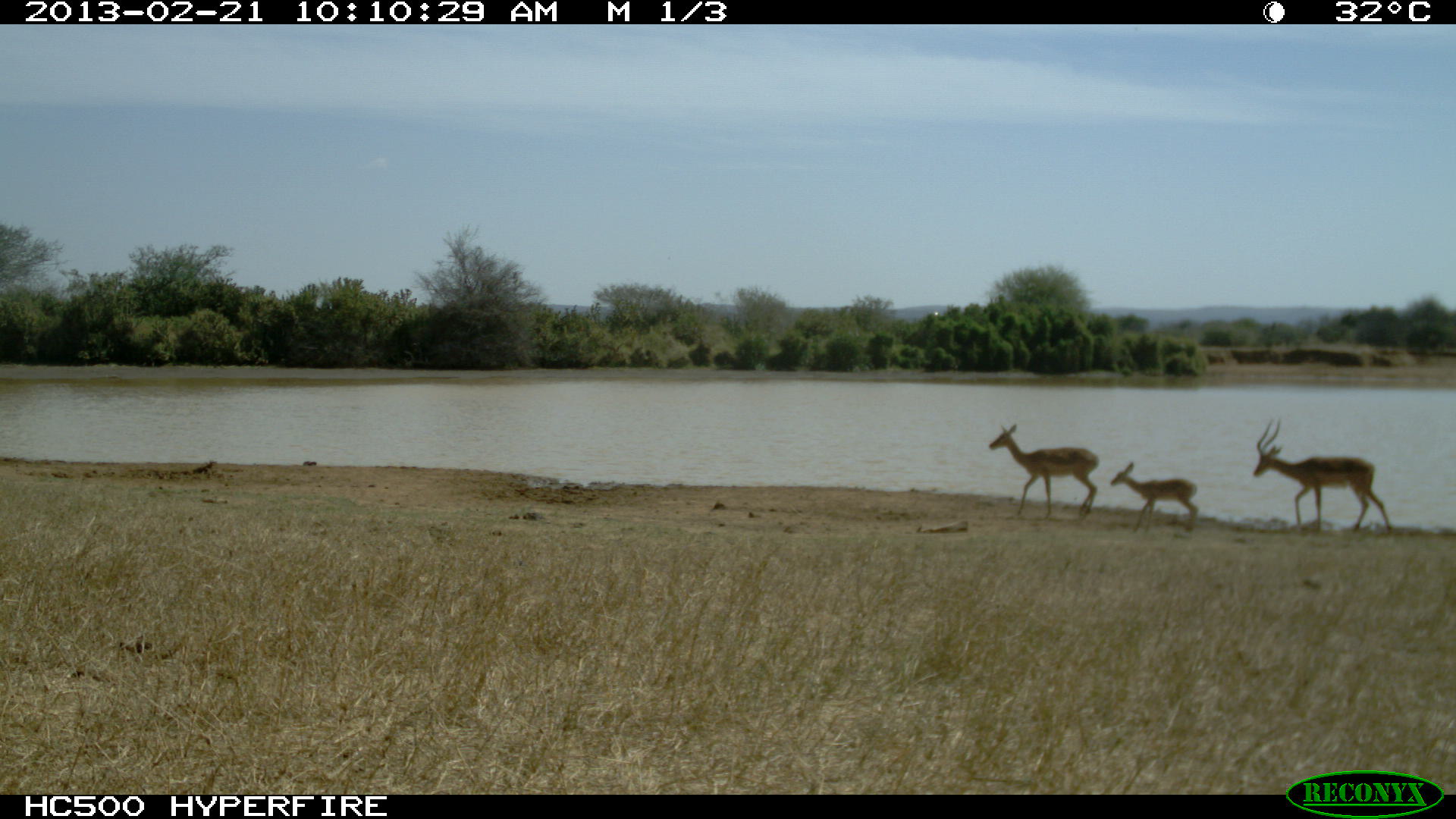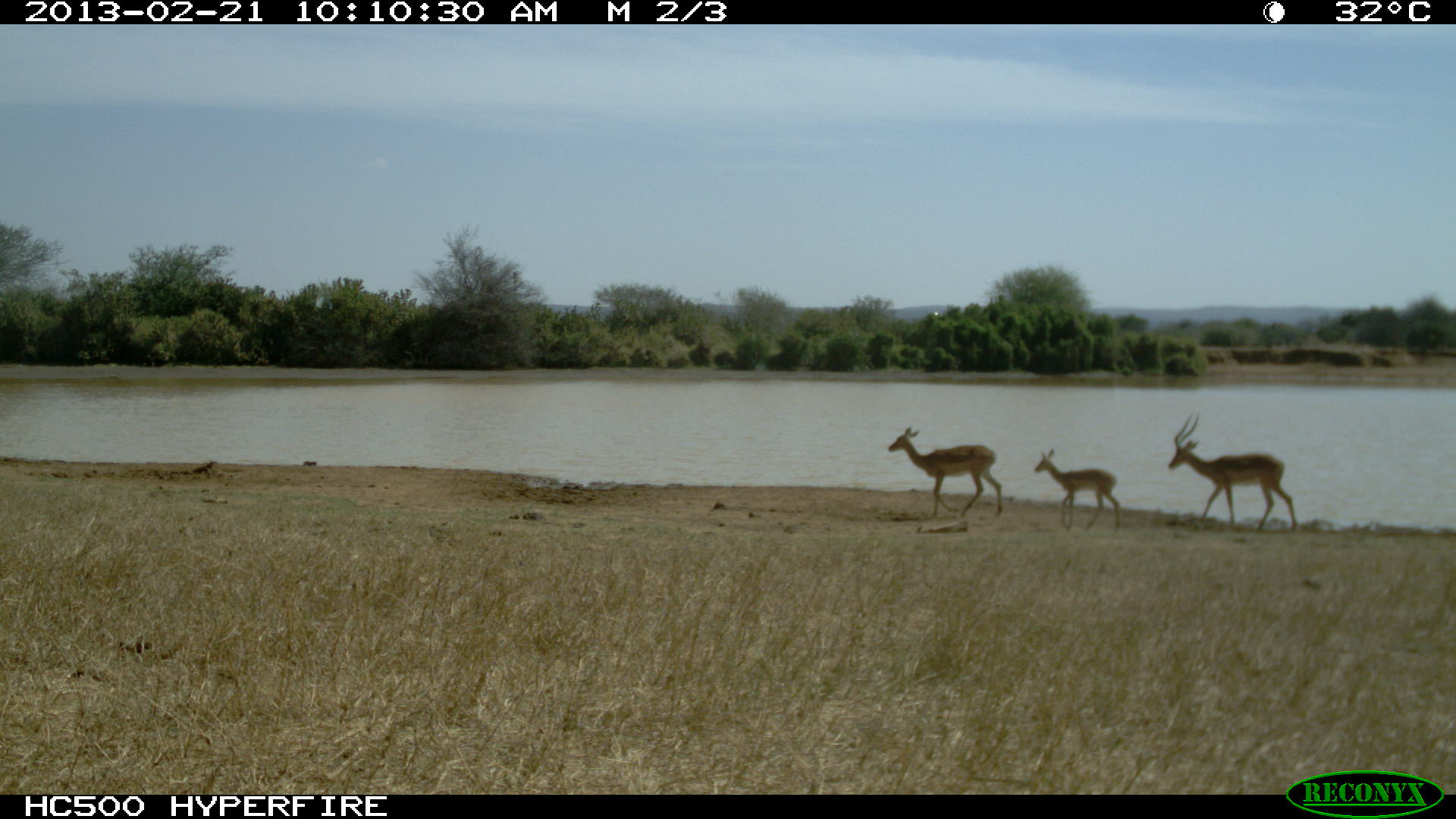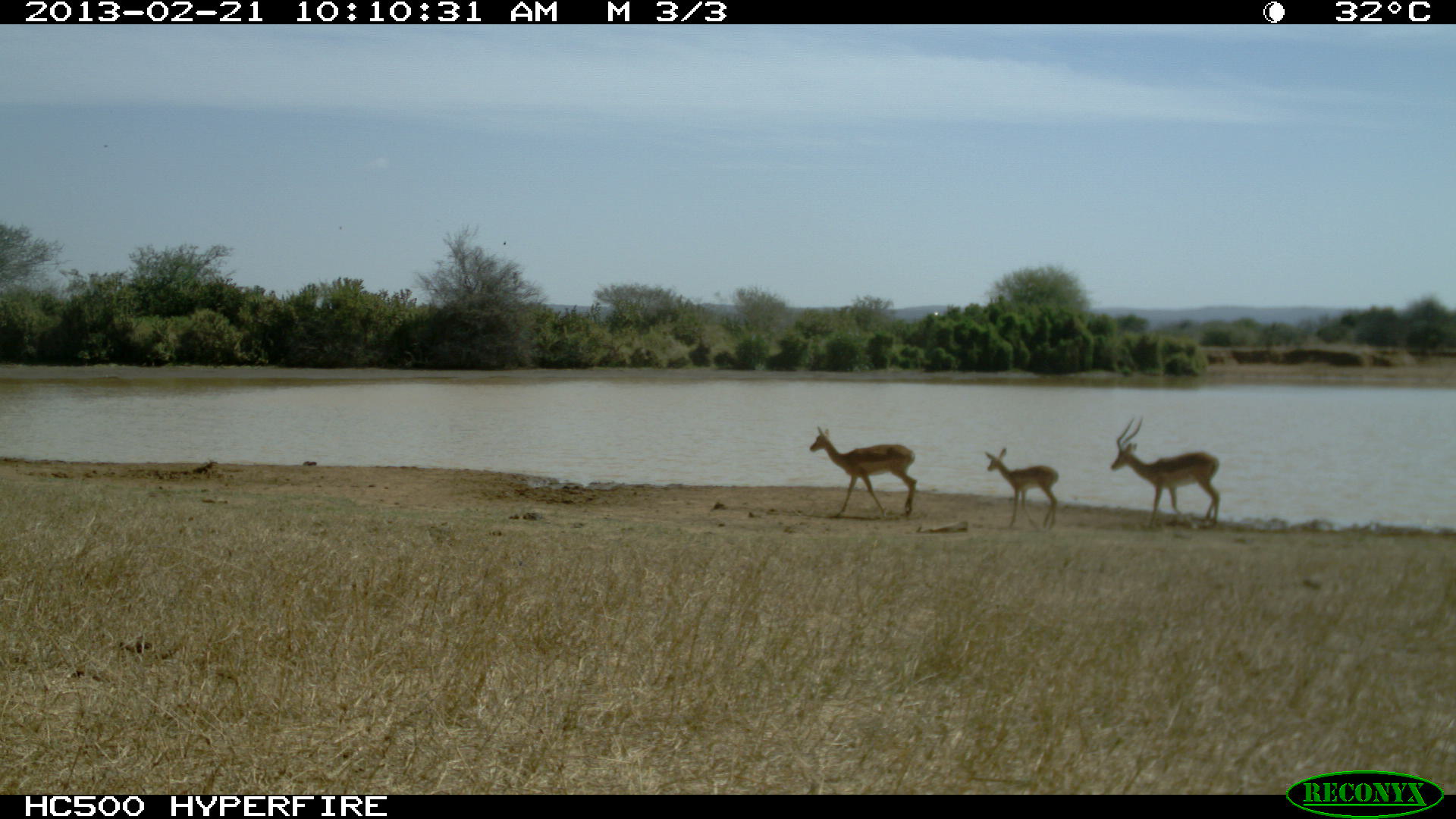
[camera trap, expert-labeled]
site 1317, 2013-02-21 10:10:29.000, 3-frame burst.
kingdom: Animalia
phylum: Chordata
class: Mammalia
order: Artiodactyla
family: Bovidae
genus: Aepyceros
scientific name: Aepyceros melampus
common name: impala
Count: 3.